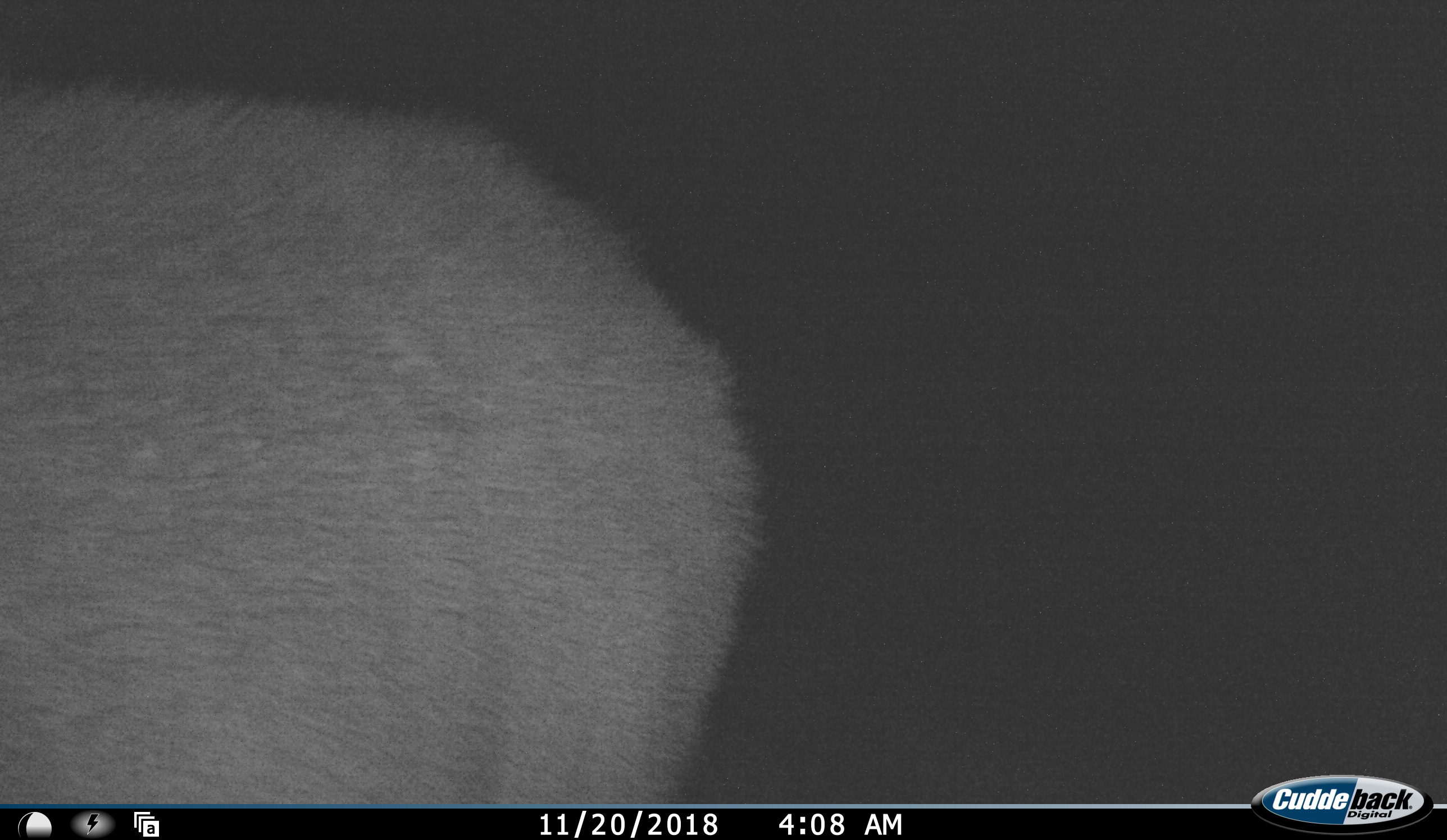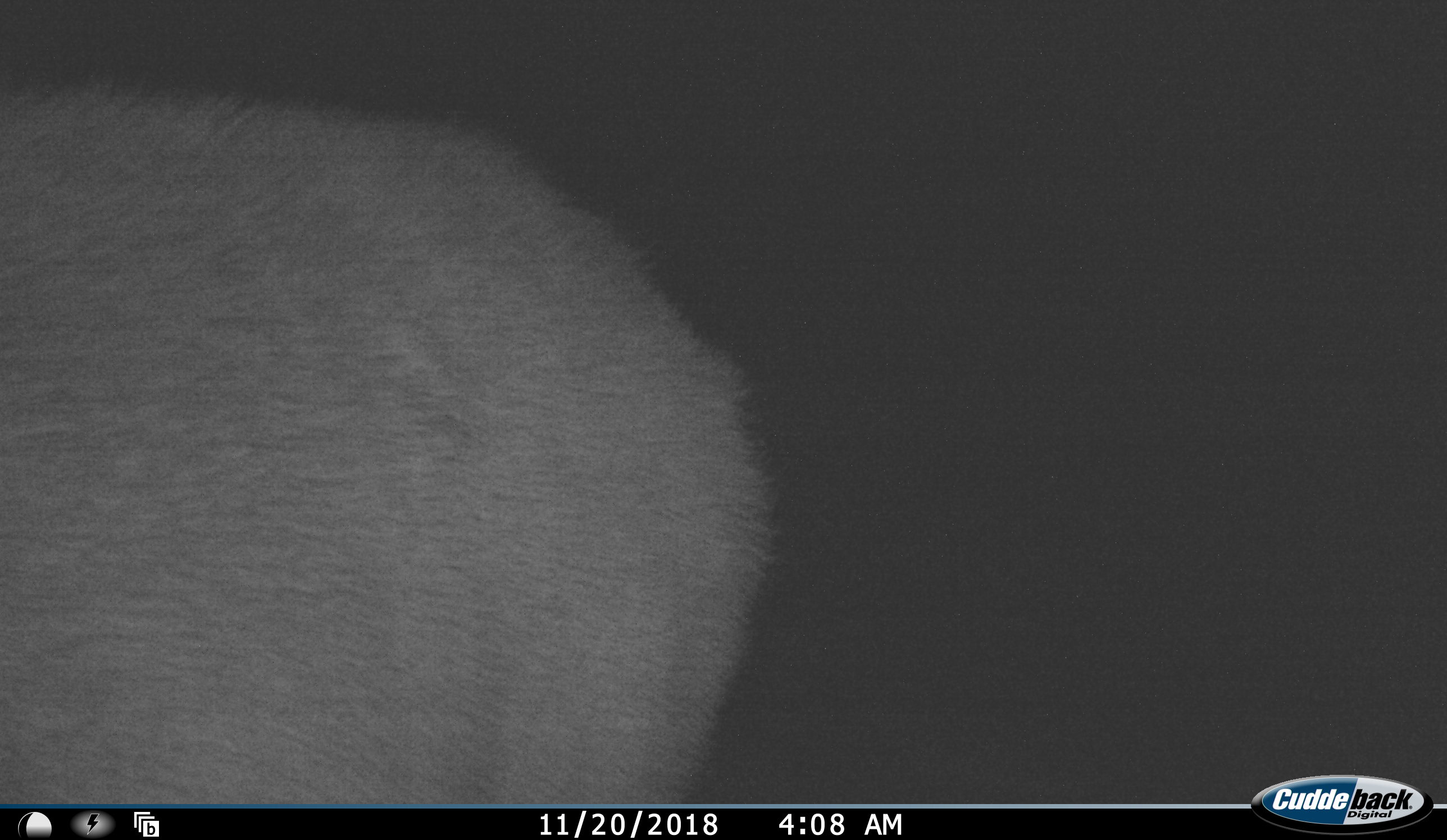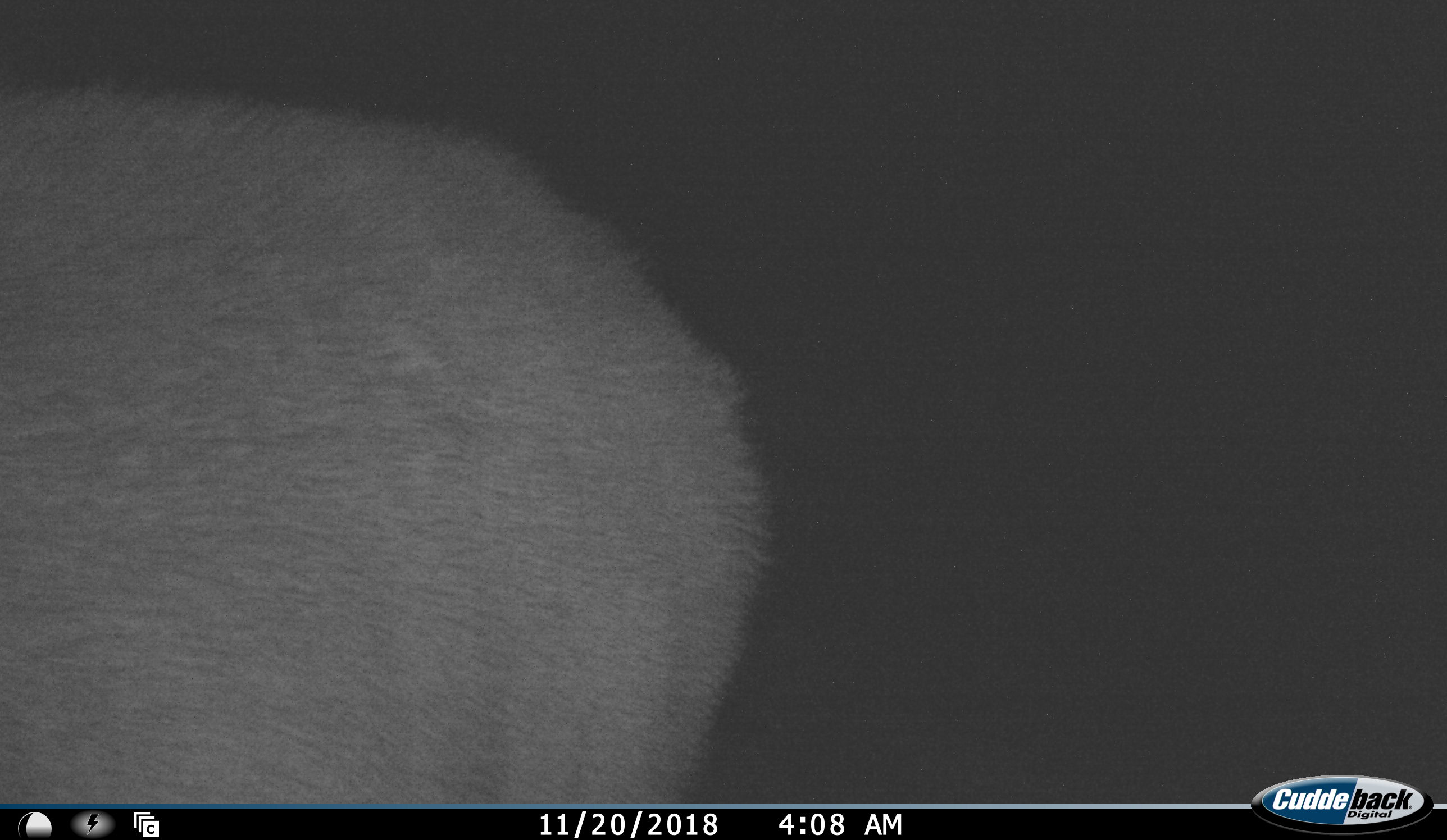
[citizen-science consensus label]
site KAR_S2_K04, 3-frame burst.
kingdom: Animalia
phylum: Chordata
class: Mammalia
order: Artiodactyla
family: Bovidae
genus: Tragelaphus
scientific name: Tragelaphus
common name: kudu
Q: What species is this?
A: Kudu (Tragelaphus).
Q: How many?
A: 1.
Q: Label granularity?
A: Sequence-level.